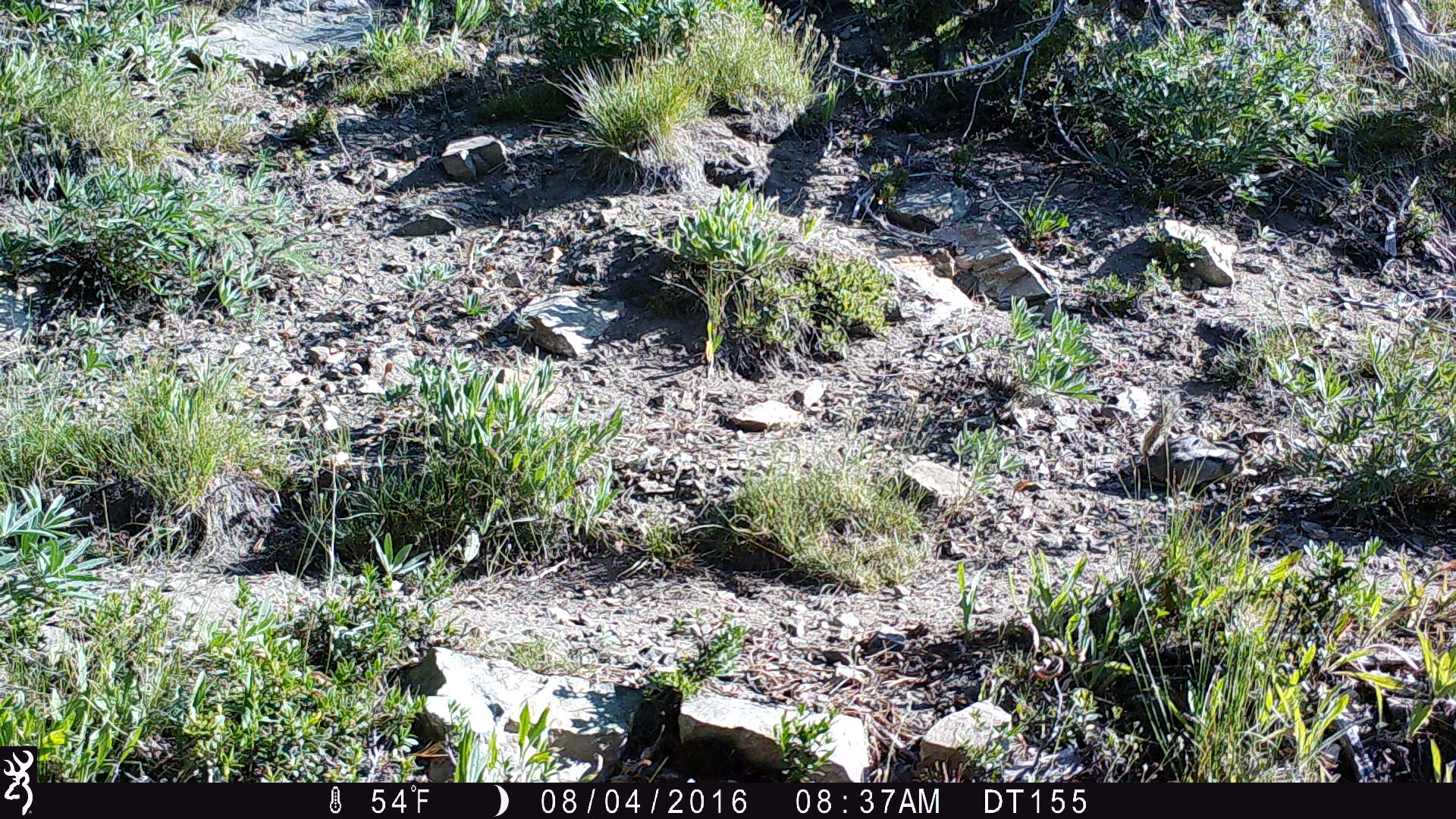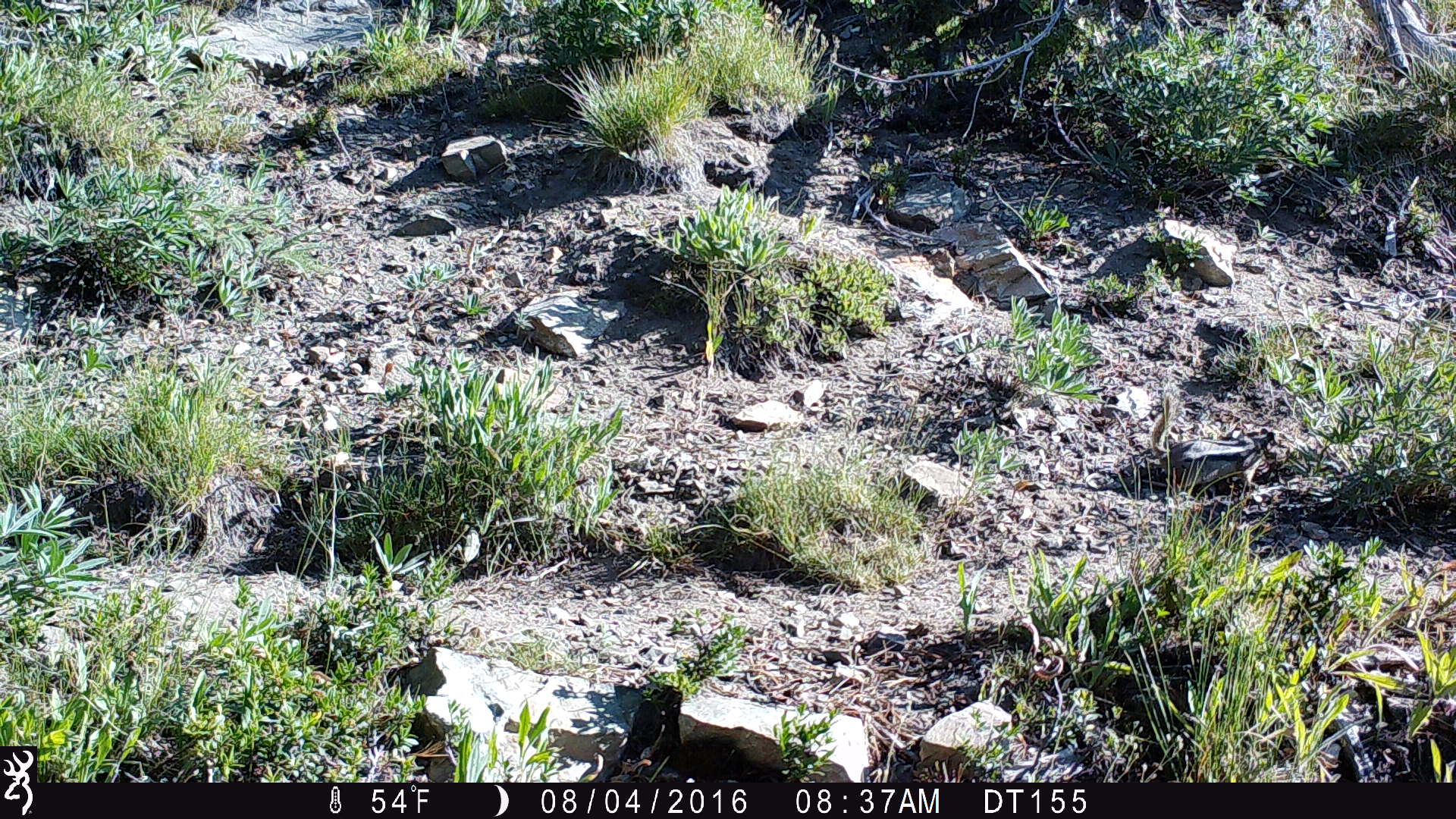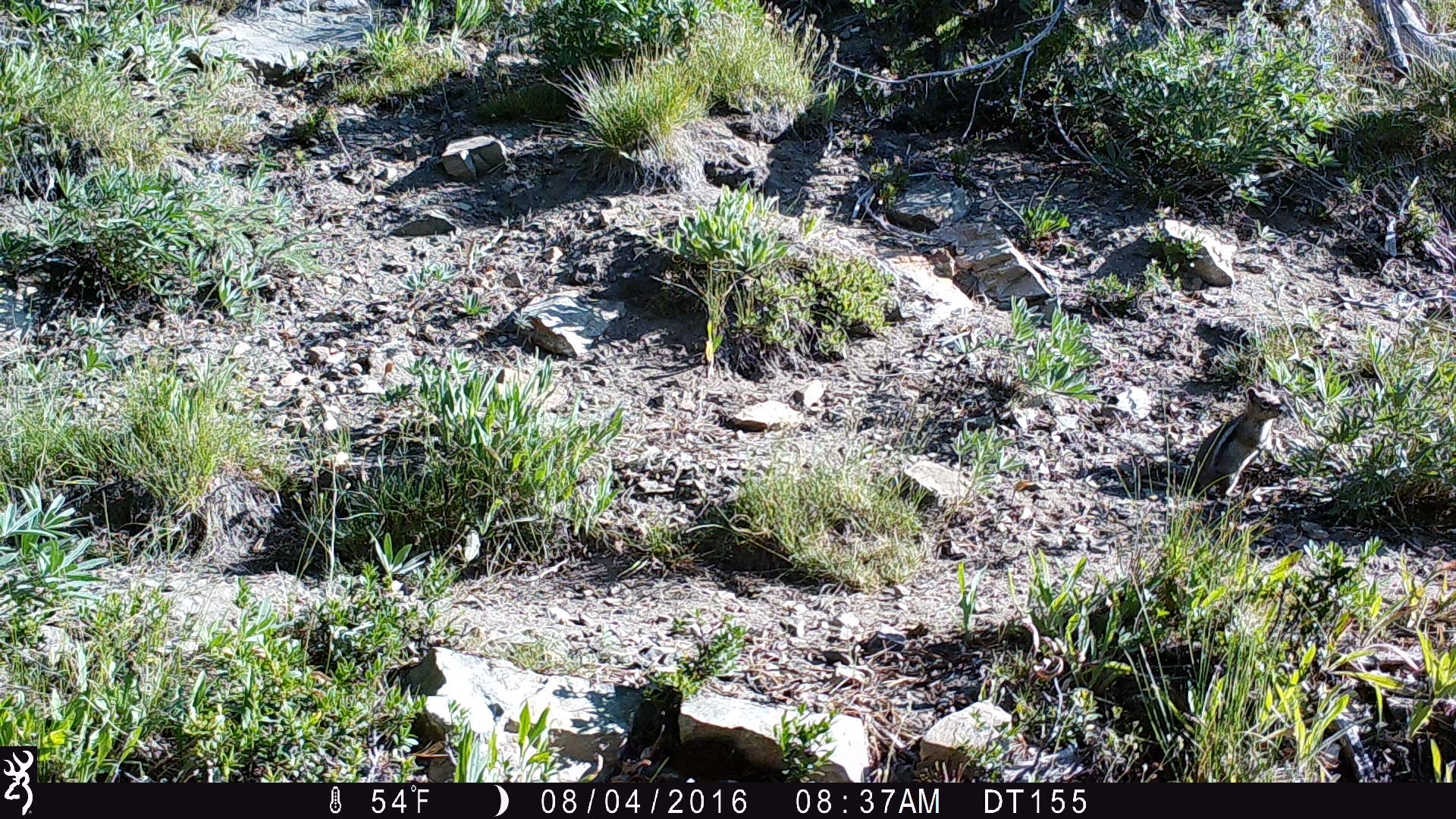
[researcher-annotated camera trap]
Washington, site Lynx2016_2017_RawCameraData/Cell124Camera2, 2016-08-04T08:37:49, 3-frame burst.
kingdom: Animalia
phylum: Chordata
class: Mammalia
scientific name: Mammalia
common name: small mammal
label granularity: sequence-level